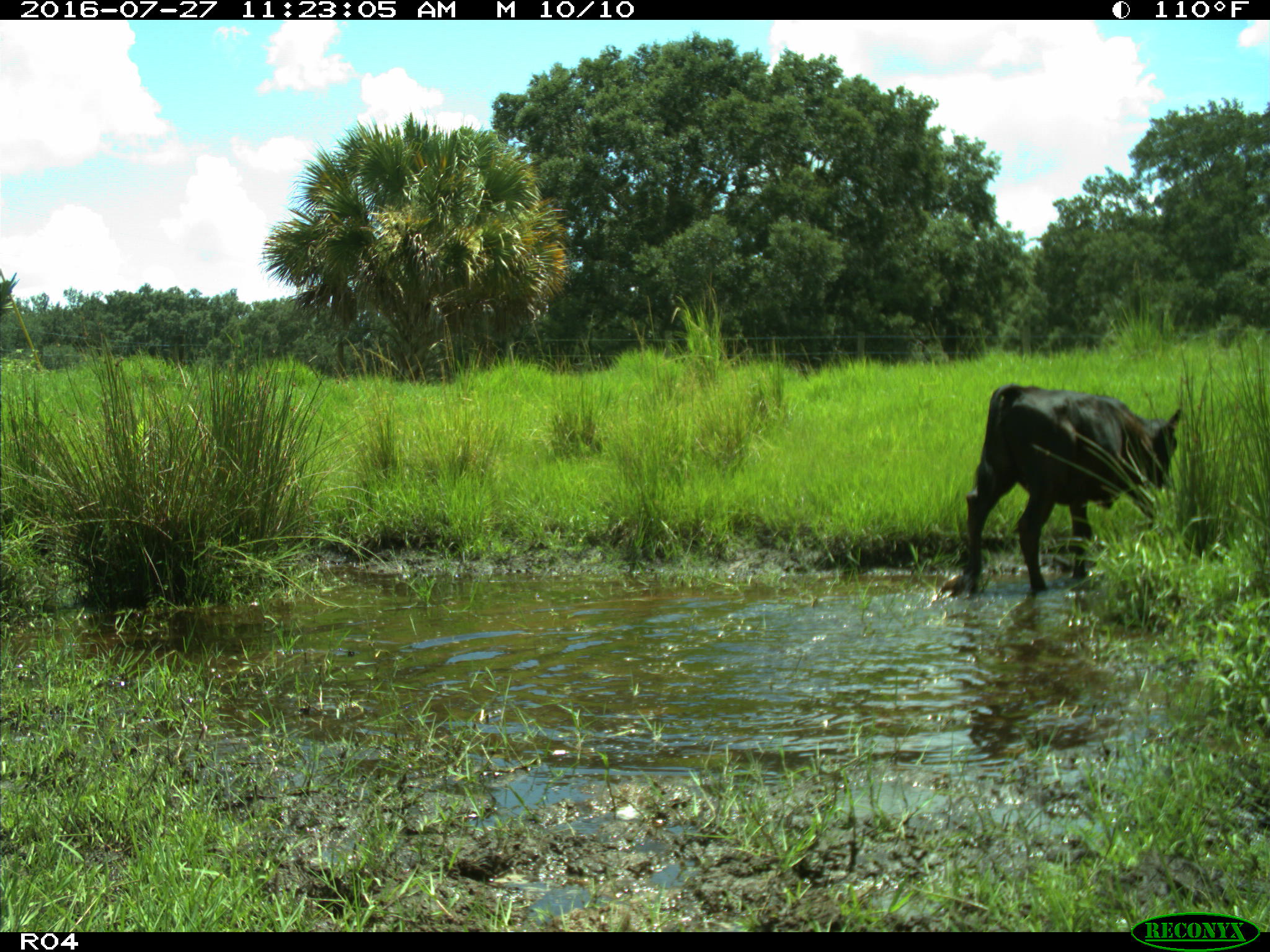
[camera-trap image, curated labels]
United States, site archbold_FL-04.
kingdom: Animalia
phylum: Chordata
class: Mammalia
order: Artiodactyla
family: Bovidae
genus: Bos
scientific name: Bos taurus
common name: domestic cow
Bos taurus (domestic cow).